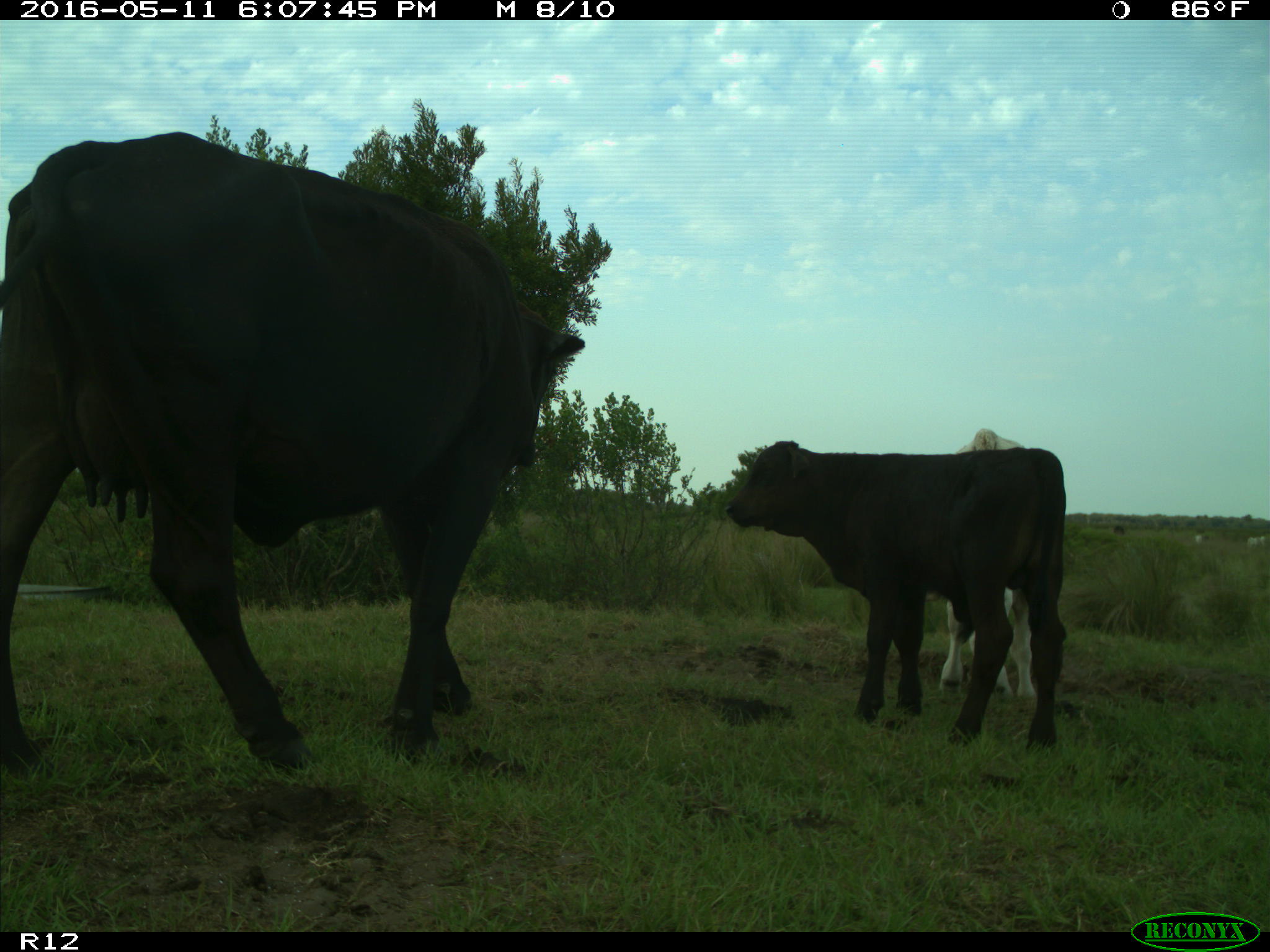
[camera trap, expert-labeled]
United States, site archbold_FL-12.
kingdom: Animalia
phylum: Chordata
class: Mammalia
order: Artiodactyla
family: Bovidae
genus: Bos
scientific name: Bos taurus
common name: domestic cow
Bos taurus (domestic cow).